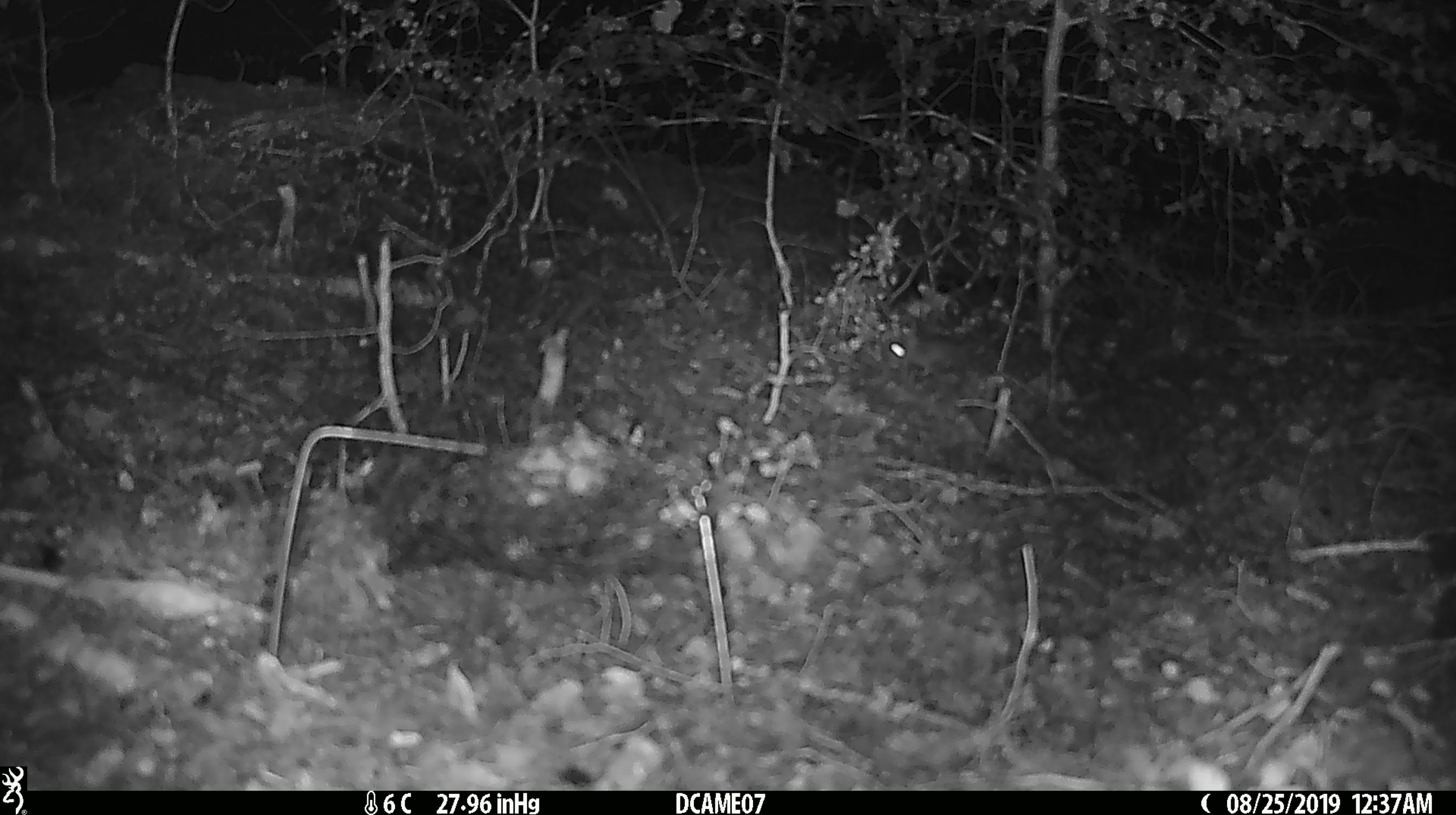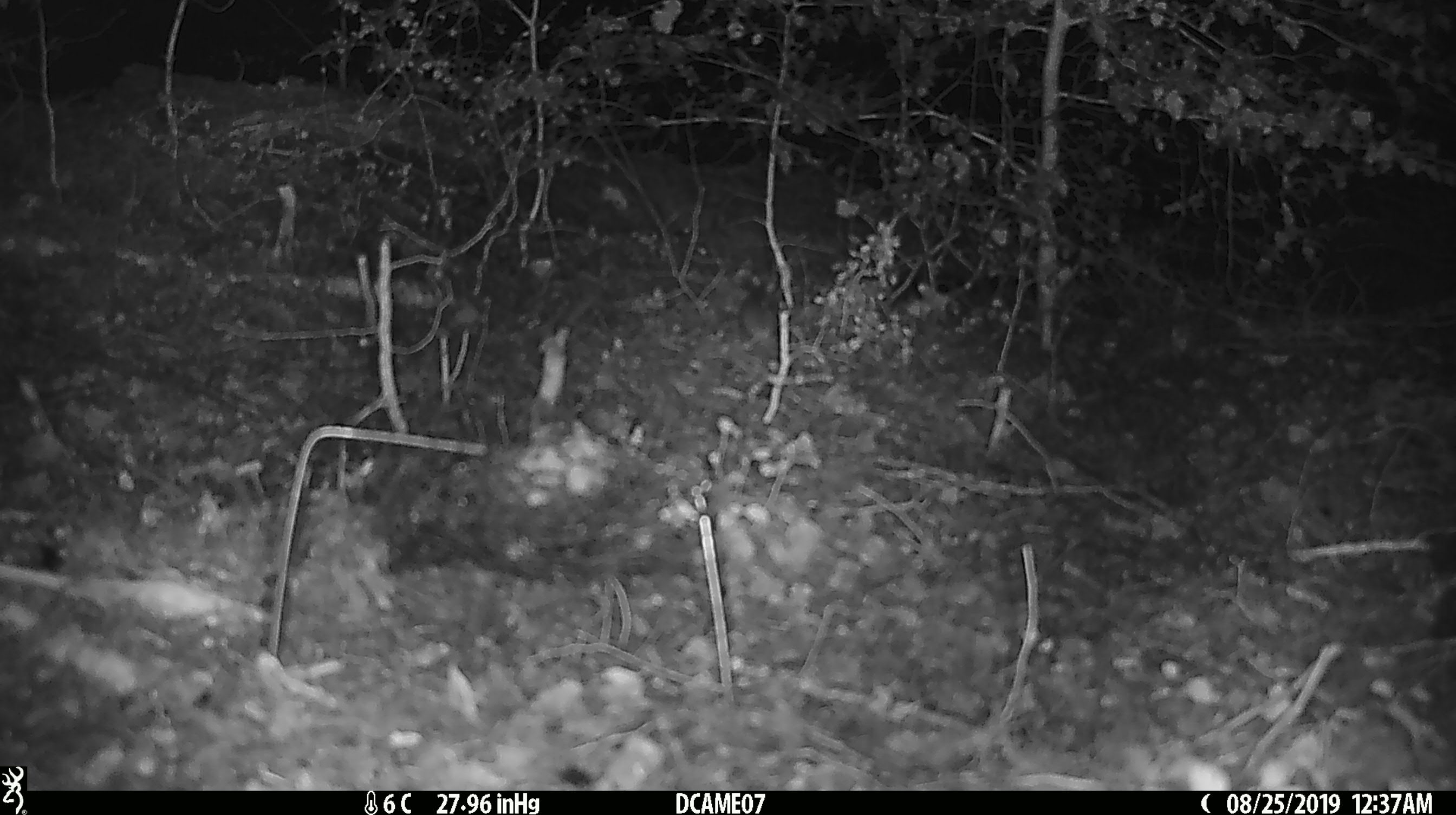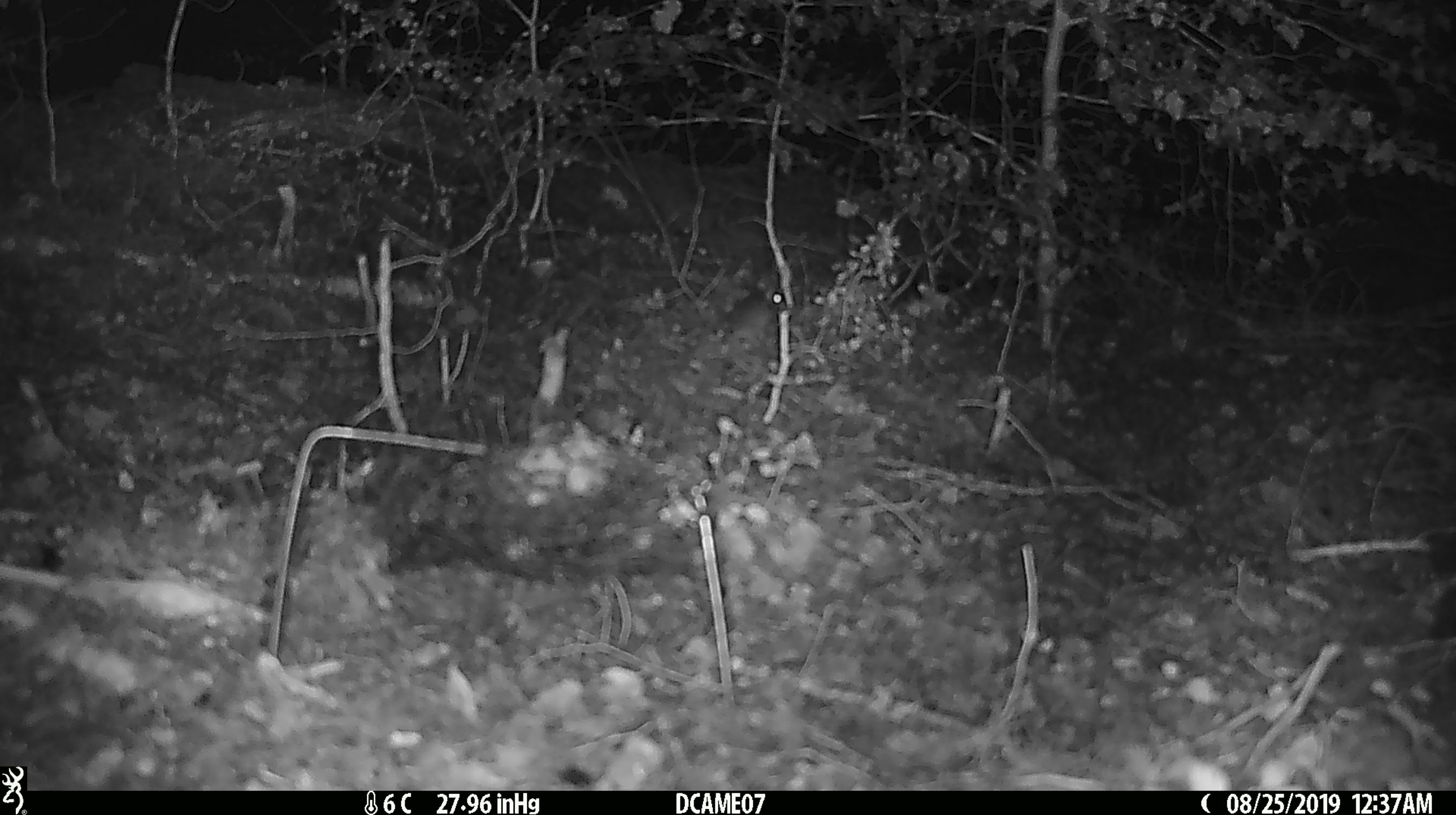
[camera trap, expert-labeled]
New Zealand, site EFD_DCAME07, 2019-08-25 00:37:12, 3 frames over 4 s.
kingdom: Animalia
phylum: Chordata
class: Mammalia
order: Rodentia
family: Muridae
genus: Mus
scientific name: Mus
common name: mouse